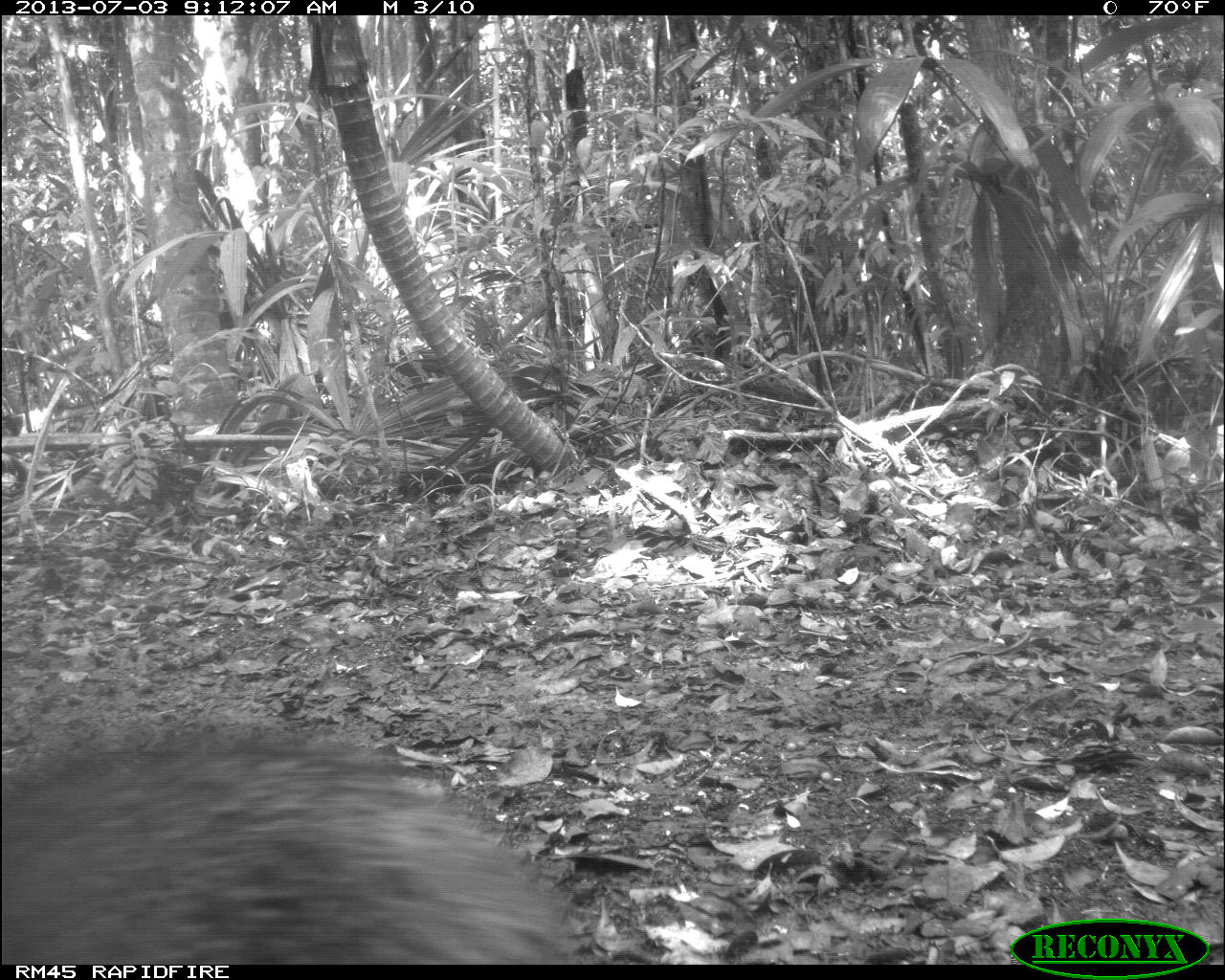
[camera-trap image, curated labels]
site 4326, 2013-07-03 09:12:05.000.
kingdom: Animalia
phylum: Chordata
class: Mammalia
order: Artiodactyla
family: Tayassuidae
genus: Pecari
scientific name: Pecari tajacu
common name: collared peccary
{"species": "Pecari tajacu (collared peccary)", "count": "5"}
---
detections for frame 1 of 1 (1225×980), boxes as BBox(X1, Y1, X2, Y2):
pecari tajacu: BBox(0, 722, 589, 964)